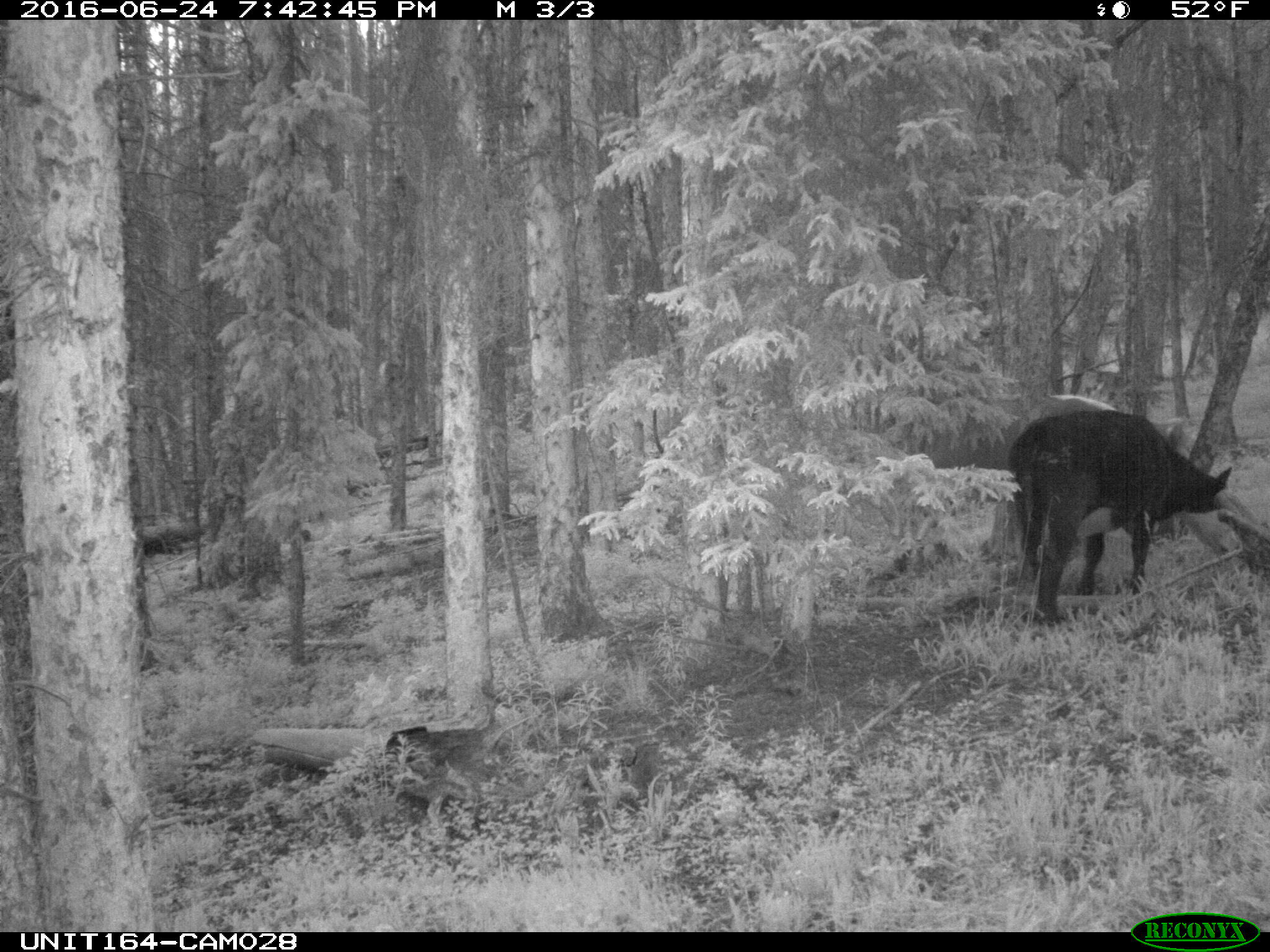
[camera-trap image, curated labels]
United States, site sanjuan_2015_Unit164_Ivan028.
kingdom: Animalia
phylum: Chordata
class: Mammalia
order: Artiodactyla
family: Bovidae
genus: Bos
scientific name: Bos taurus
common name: domestic cow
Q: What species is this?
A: Bos taurus (domestic cow).